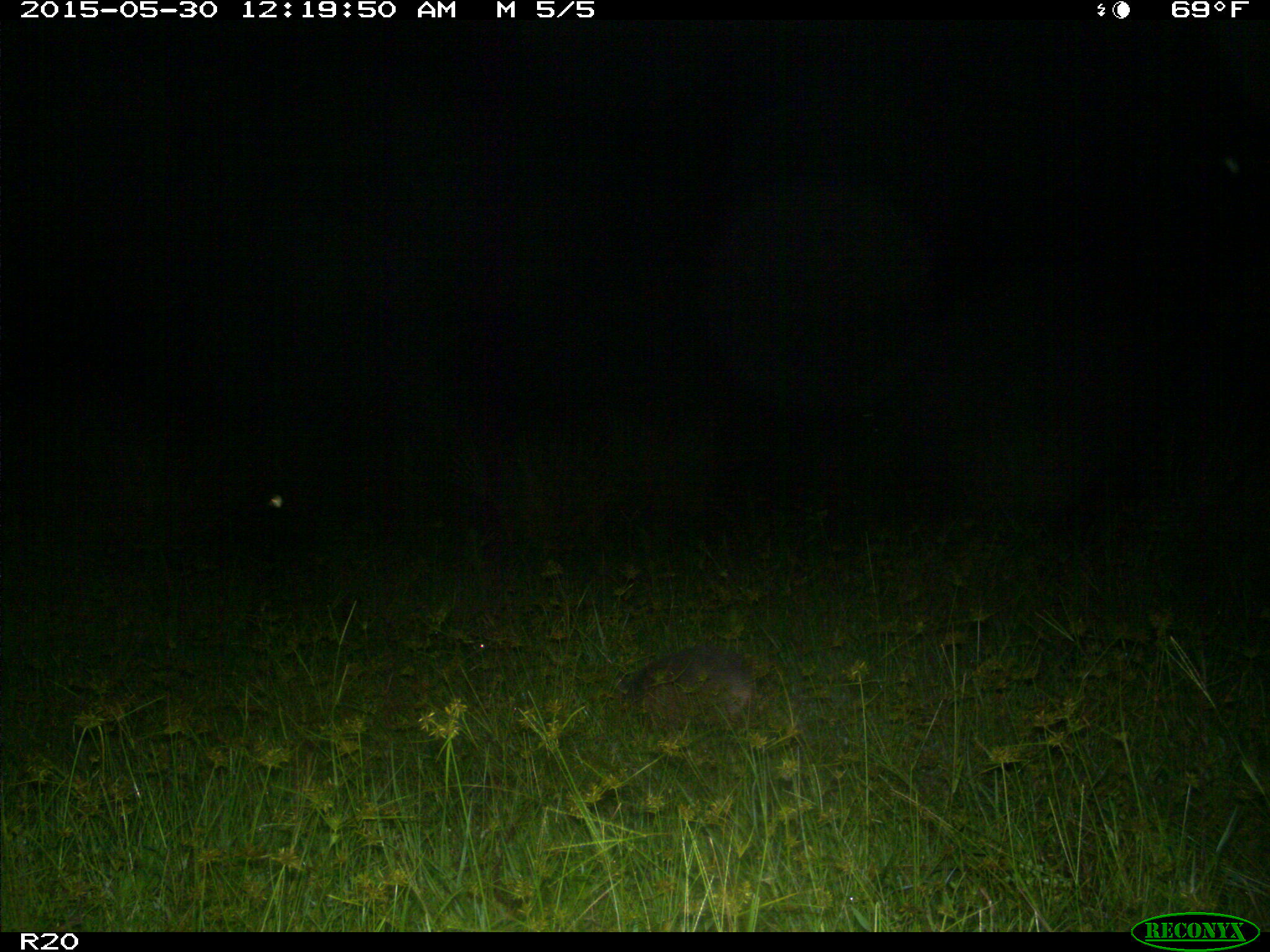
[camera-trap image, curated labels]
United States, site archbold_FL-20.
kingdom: Animalia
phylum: Chordata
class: Mammalia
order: Cingulata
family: Dasypodidae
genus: Dasypus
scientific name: Dasypus novemcinctus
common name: nine-banded armadillo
Dasypus novemcinctus (nine-banded armadillo).